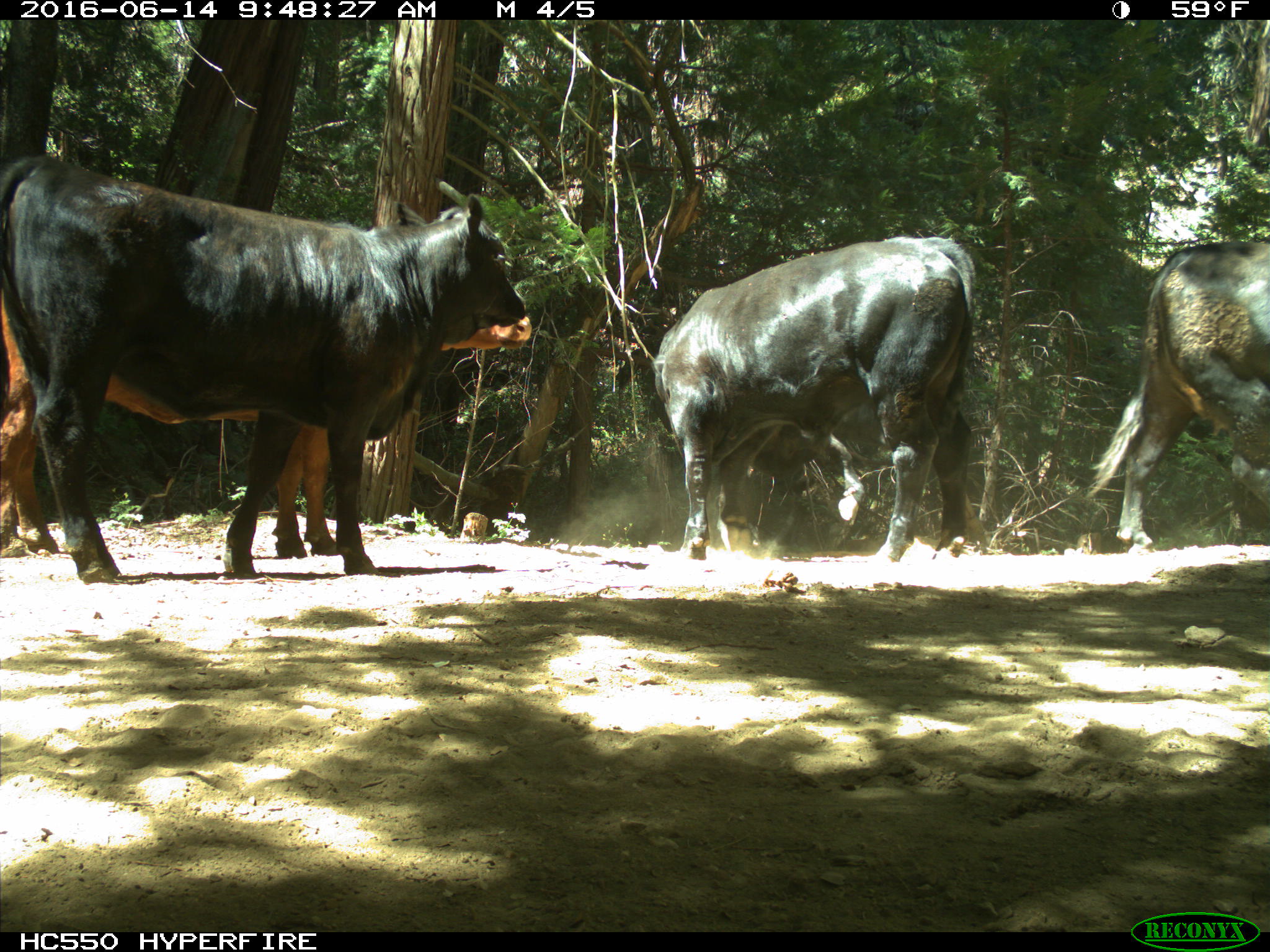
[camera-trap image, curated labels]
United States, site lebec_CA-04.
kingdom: Animalia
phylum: Chordata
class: Mammalia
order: Artiodactyla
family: Bovidae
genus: Bos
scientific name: Bos taurus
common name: domestic cow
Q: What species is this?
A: Bos taurus (domestic cow).